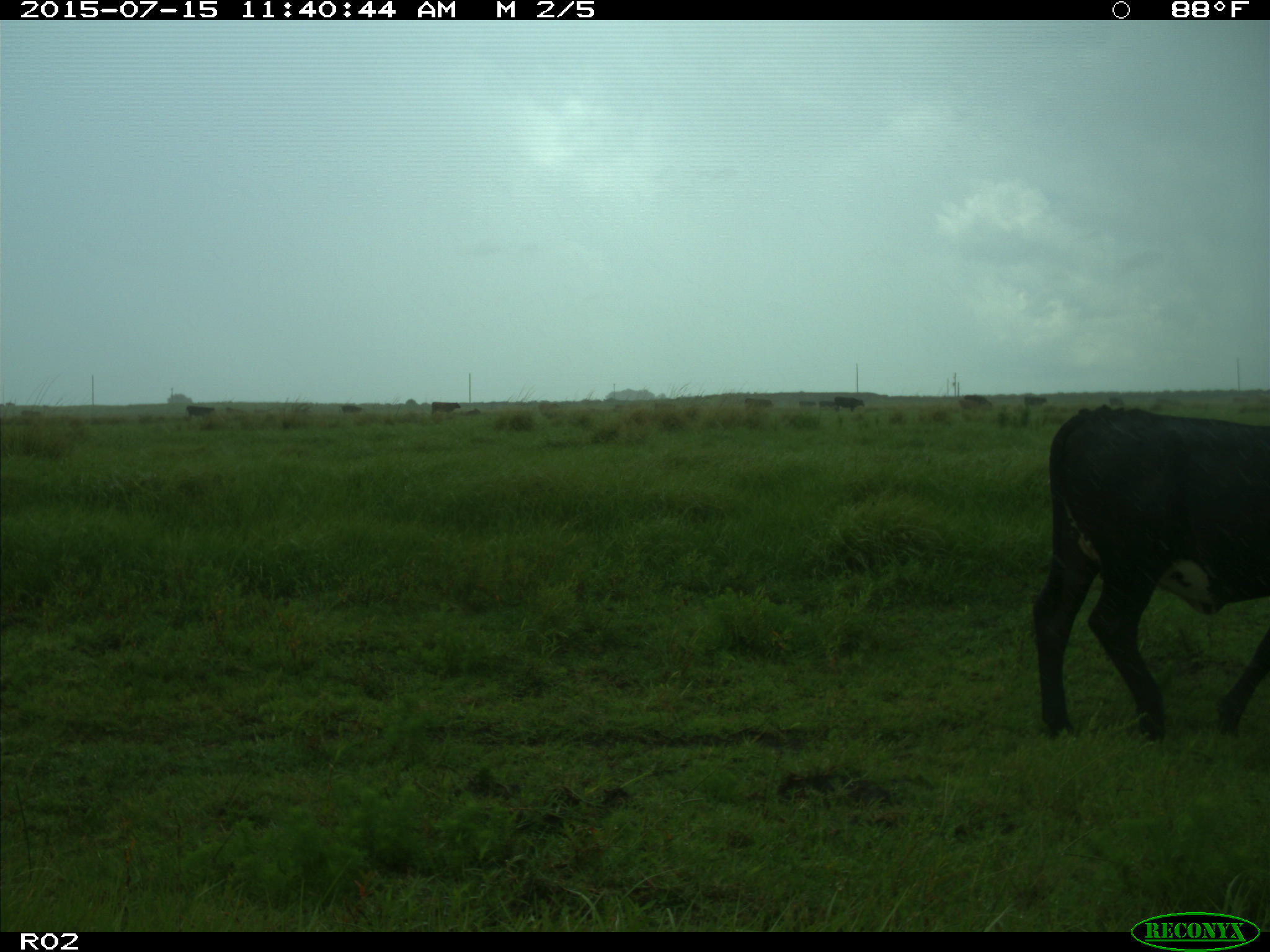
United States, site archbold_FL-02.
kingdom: Animalia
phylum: Chordata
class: Mammalia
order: Artiodactyla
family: Bovidae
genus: Bos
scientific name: Bos taurus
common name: domestic cow